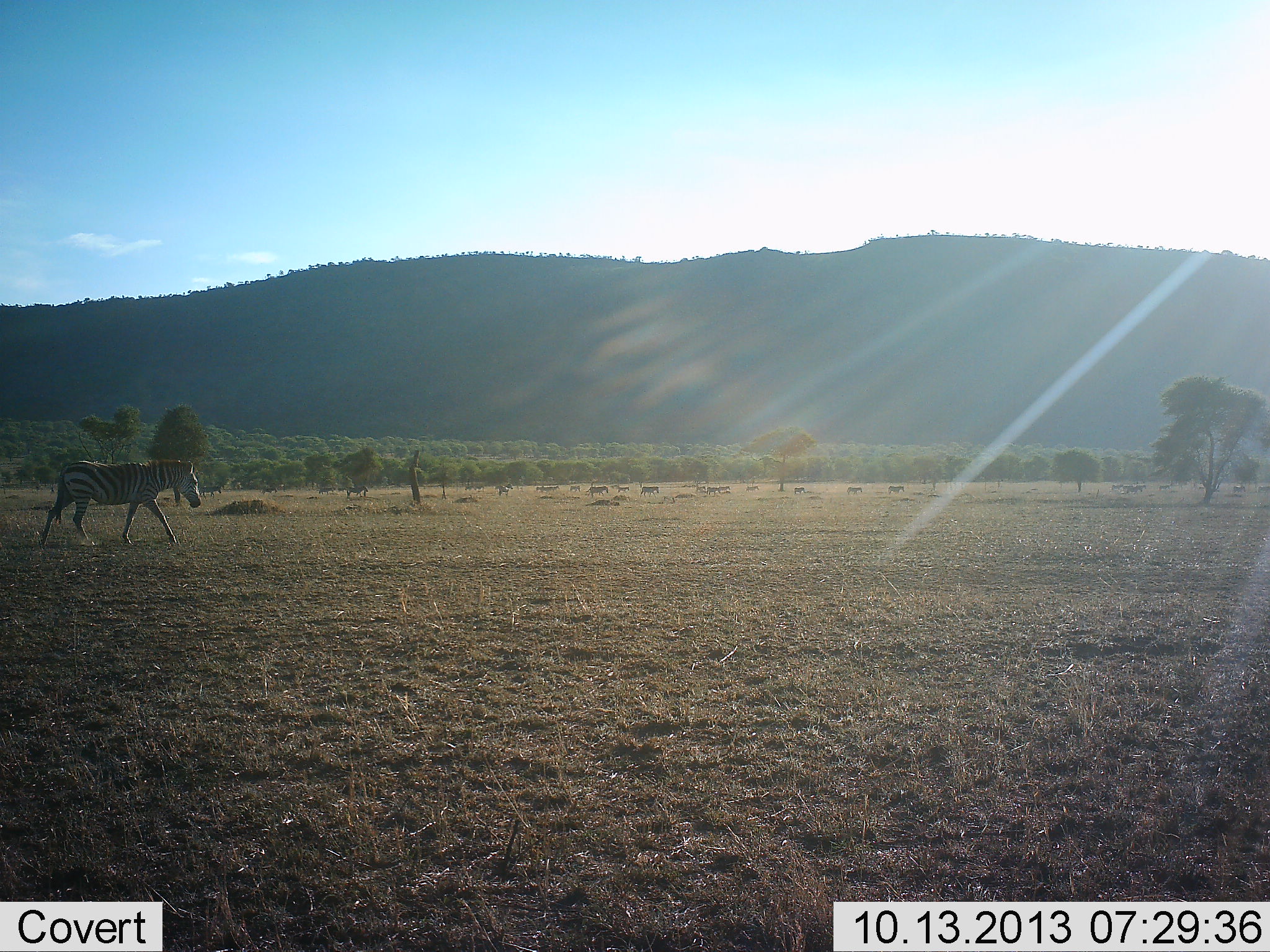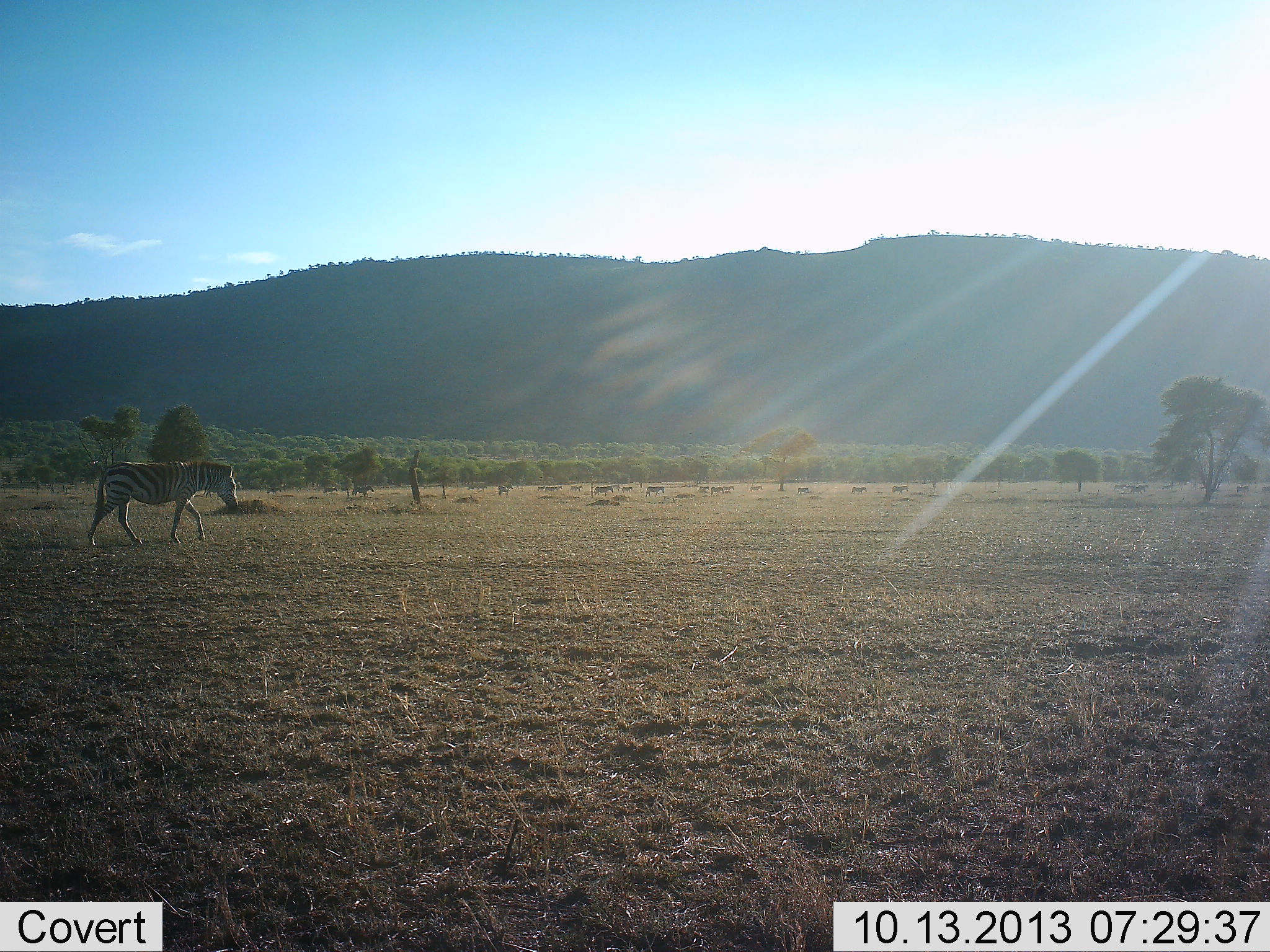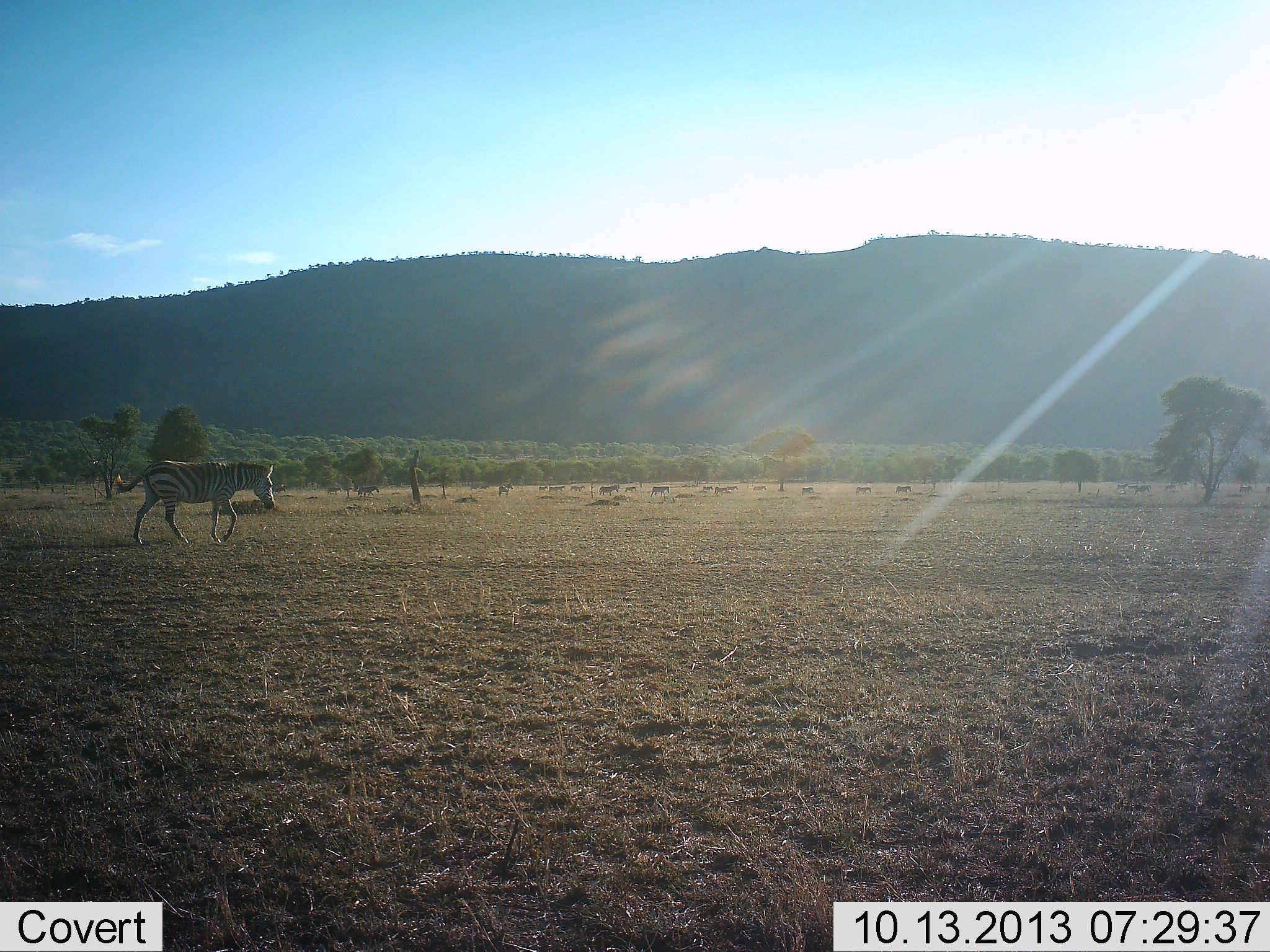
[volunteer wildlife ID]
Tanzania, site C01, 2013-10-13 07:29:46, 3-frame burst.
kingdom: Animalia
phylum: Chordata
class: Mammalia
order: Perissodactyla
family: Equidae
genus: Equus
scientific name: Equus quagga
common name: plains zebra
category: zebra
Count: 11-50.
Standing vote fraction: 20%.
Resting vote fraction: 0%.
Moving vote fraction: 90%.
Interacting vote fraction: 0%.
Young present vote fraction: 0%.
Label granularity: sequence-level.